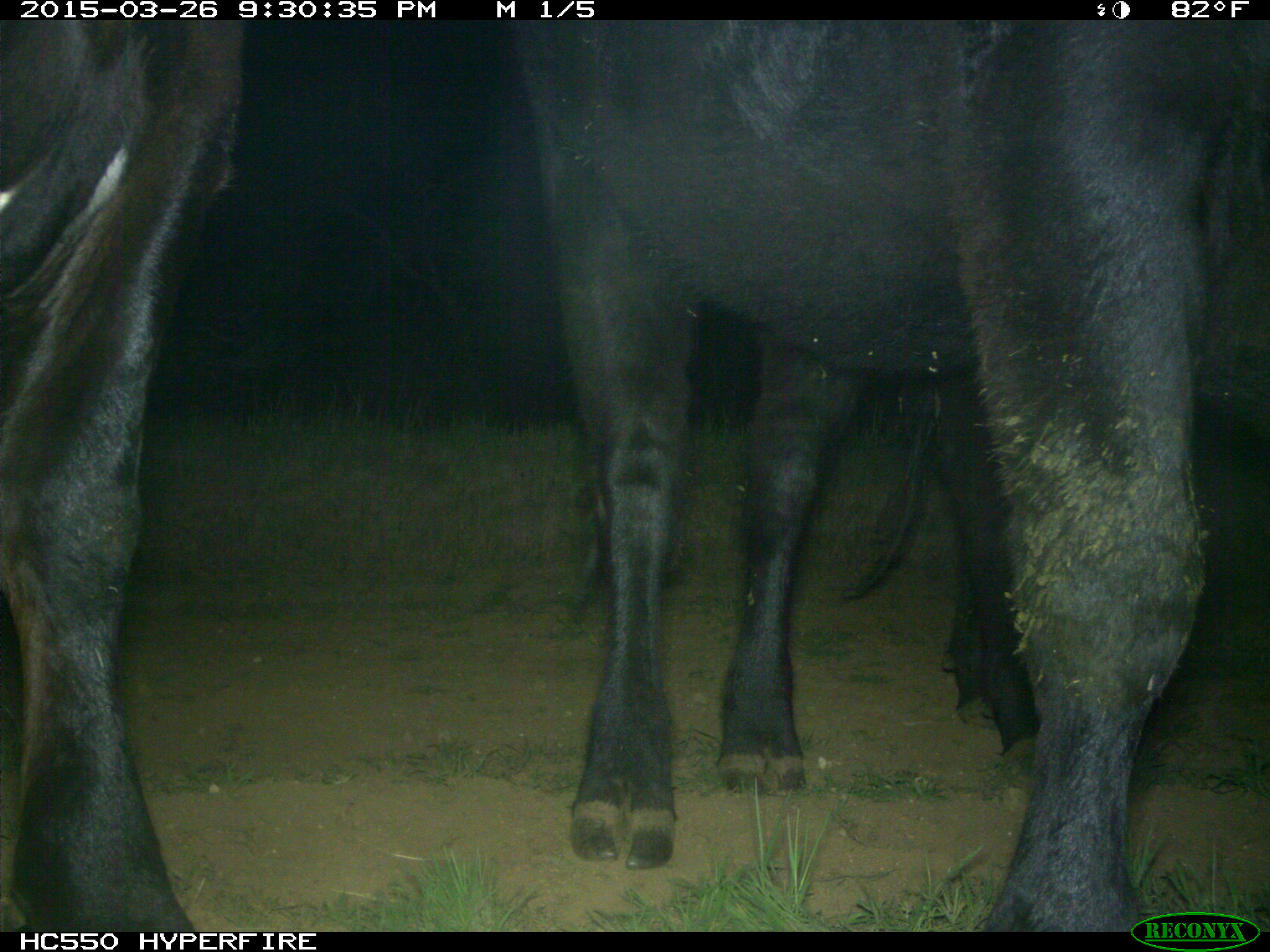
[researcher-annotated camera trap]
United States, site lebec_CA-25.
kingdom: Animalia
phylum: Chordata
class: Mammalia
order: Artiodactyla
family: Bovidae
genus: Bos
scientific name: Bos taurus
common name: domestic cow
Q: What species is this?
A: Bos taurus (domestic cow).